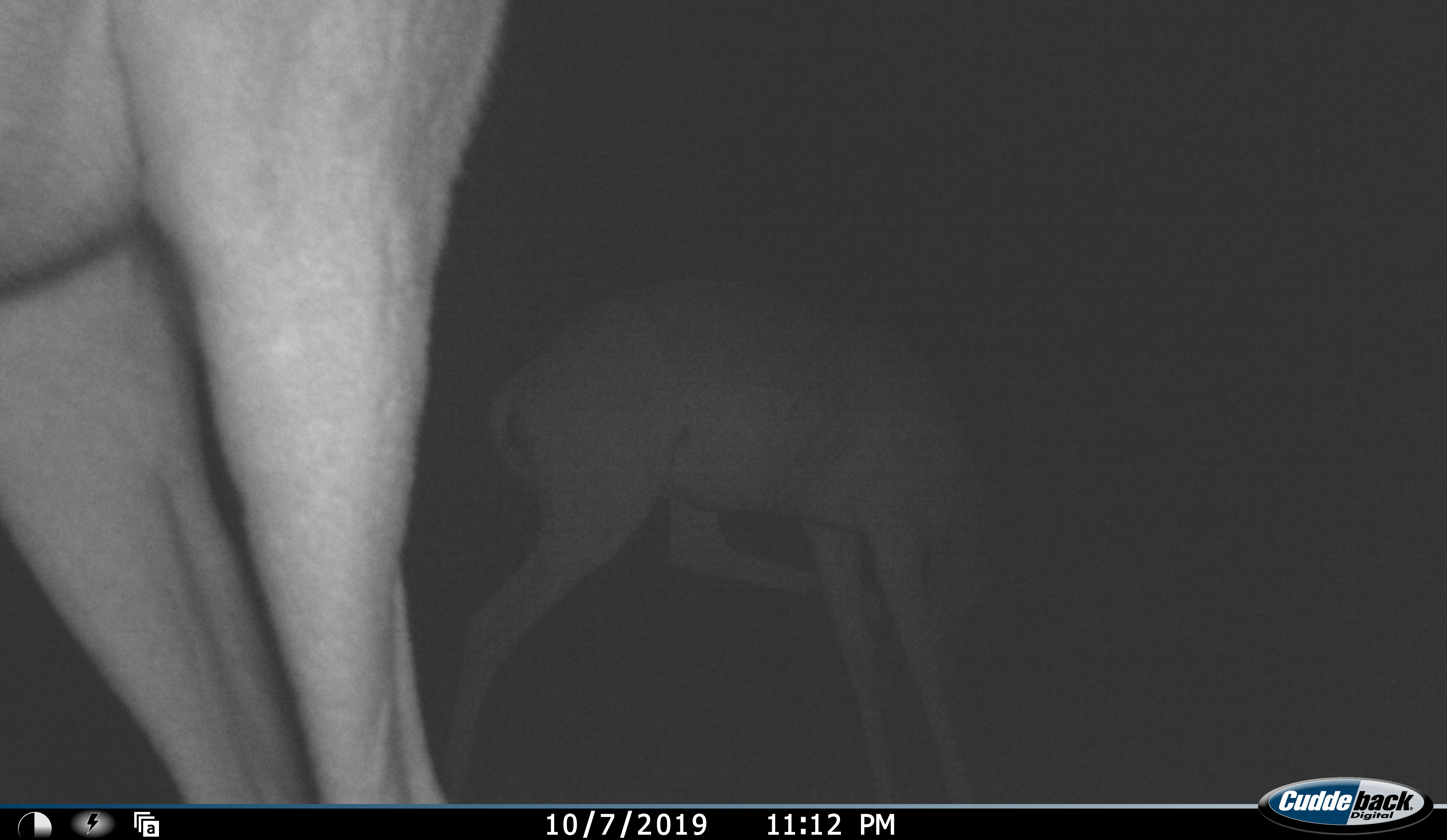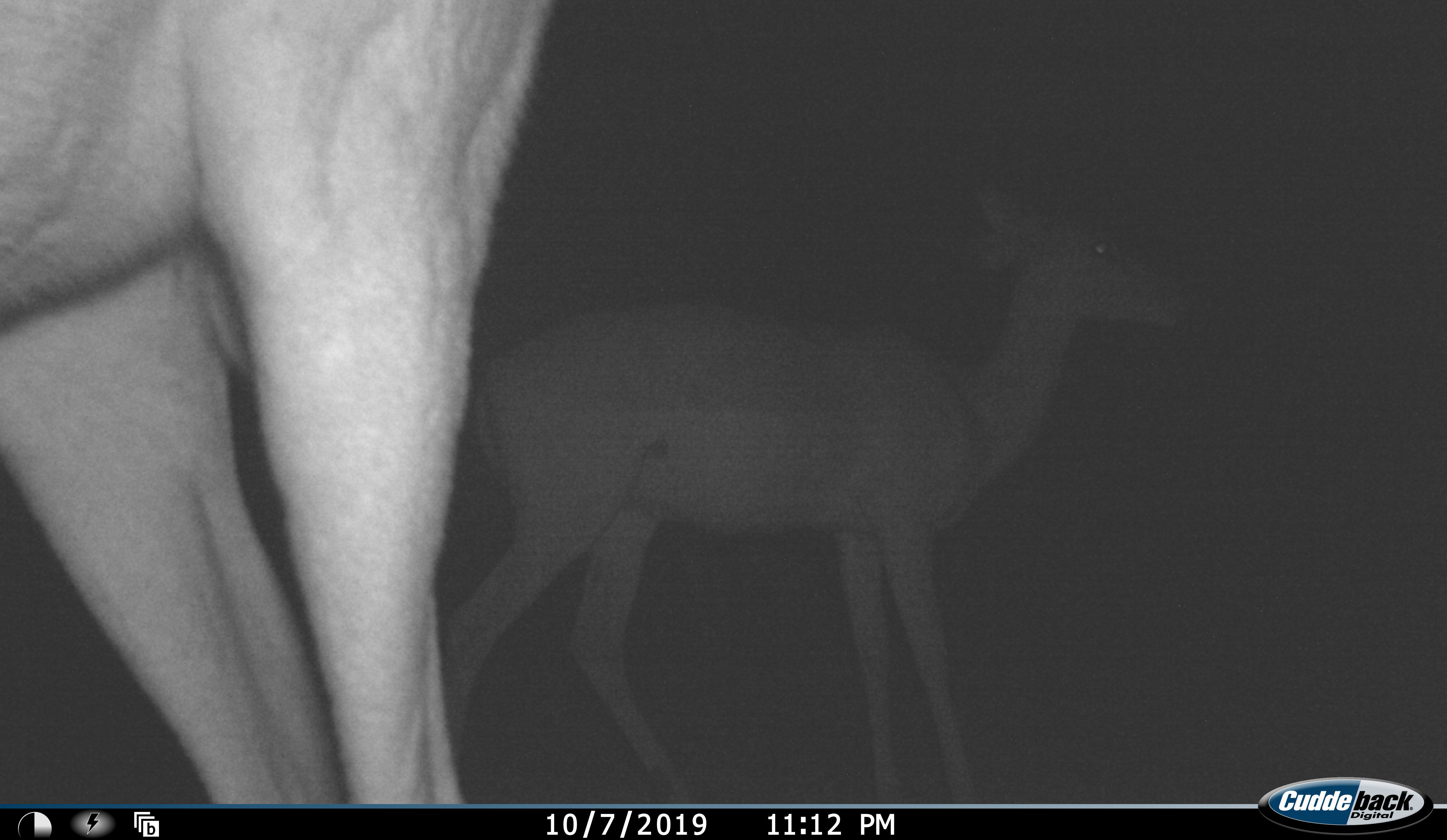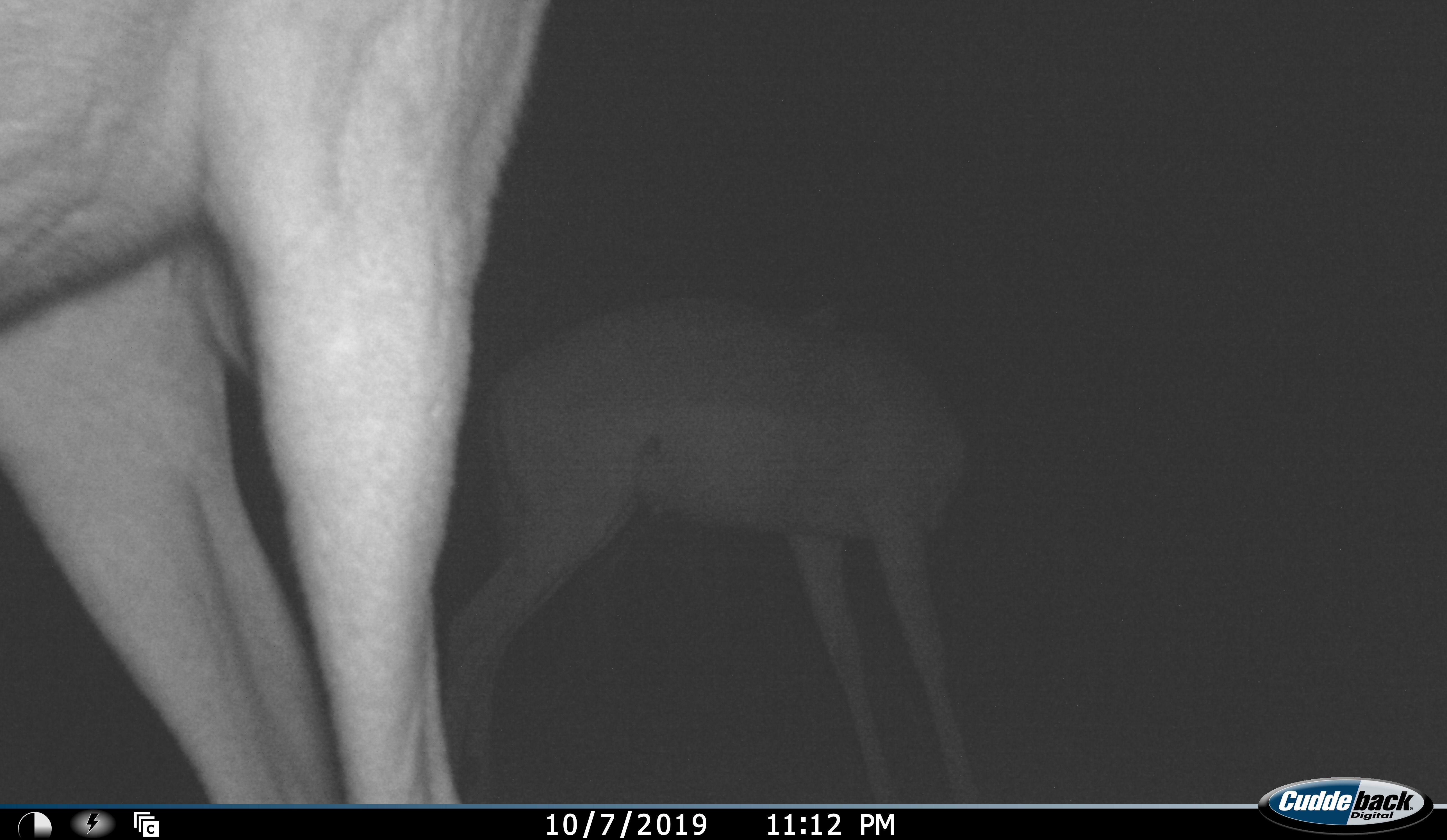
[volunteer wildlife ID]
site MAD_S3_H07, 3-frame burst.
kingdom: Animalia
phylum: Chordata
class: Mammalia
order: Artiodactyla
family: Bovidae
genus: Aepyceros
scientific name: Aepyceros melampus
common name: impala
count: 2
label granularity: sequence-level